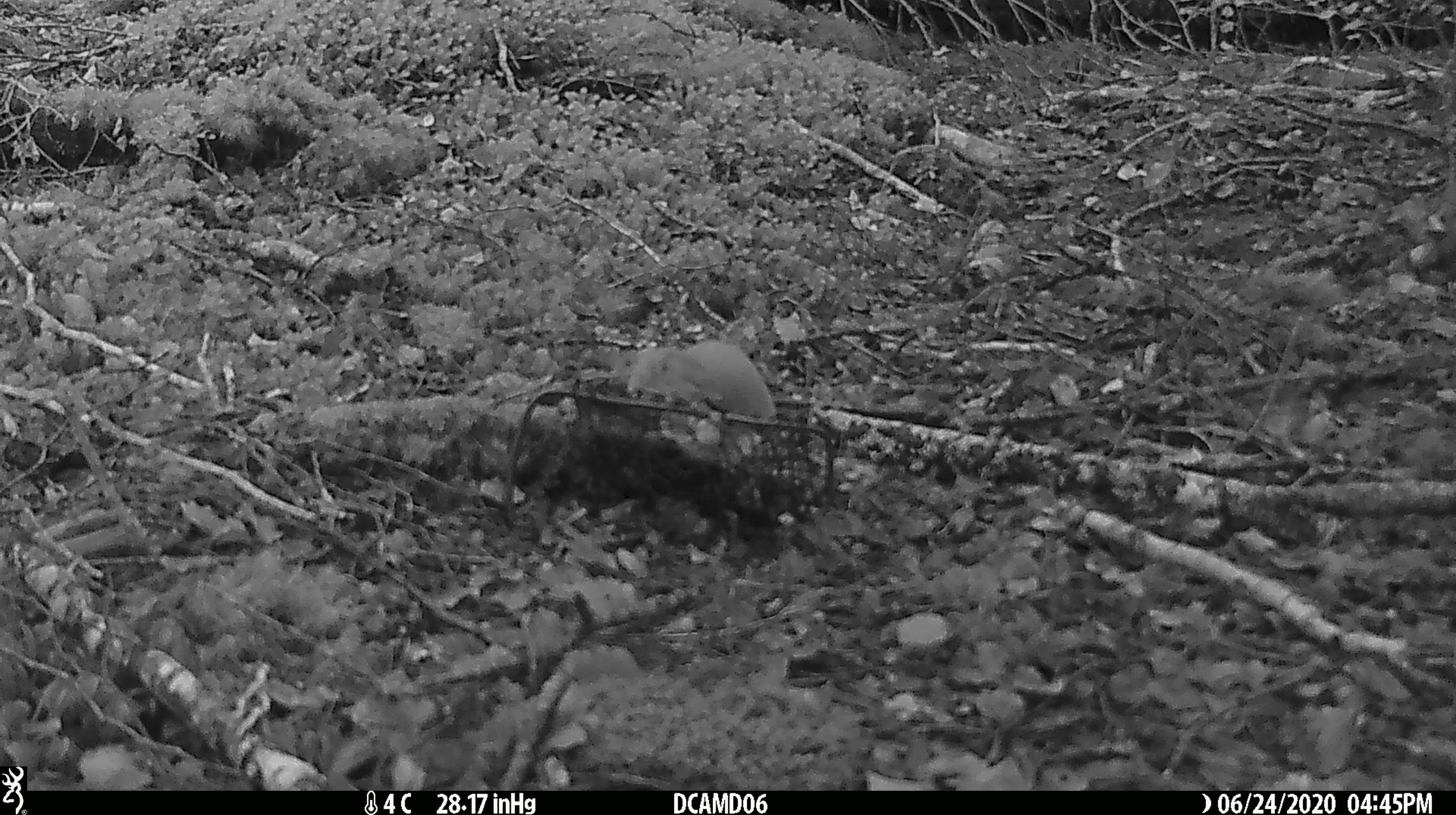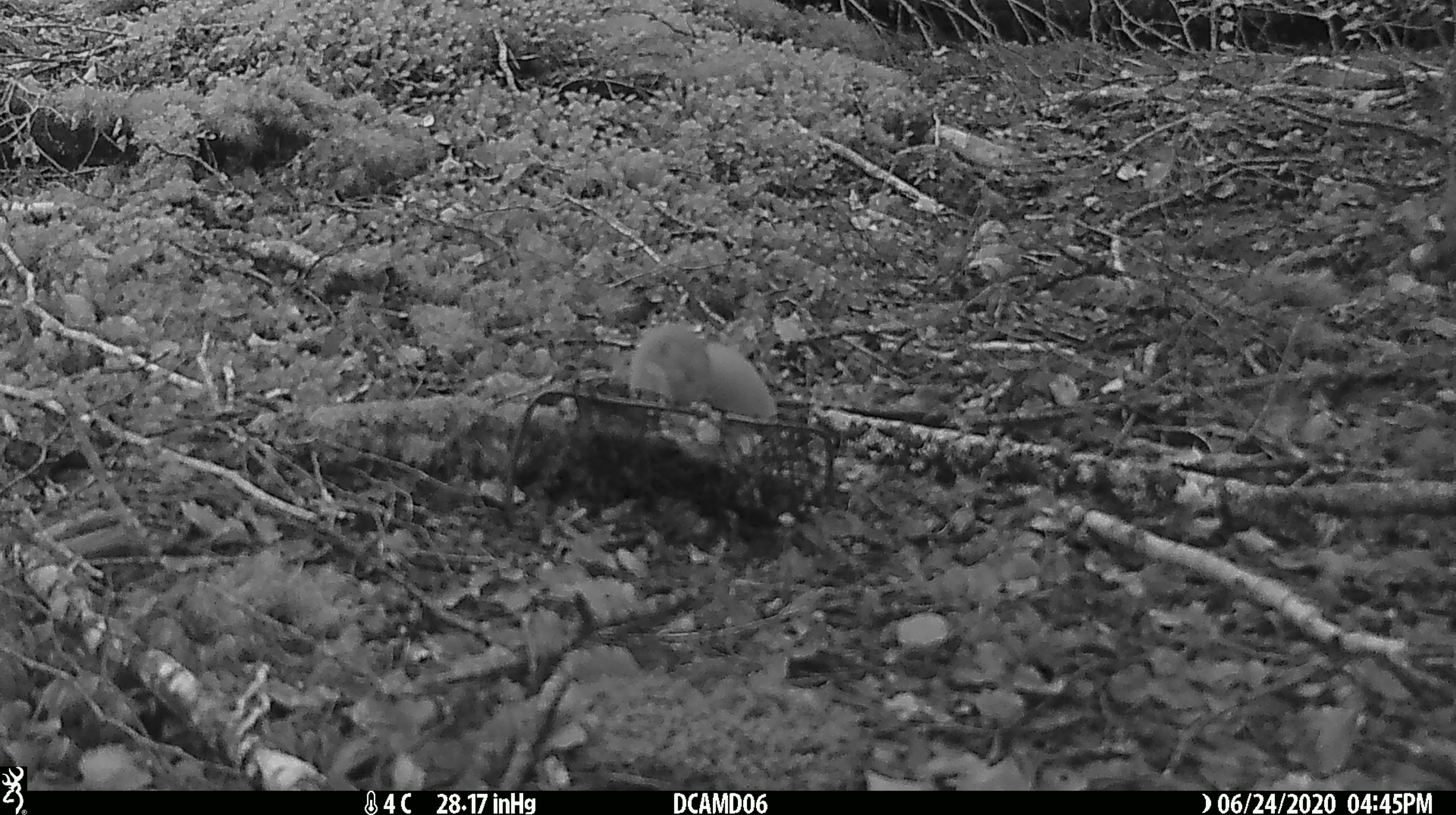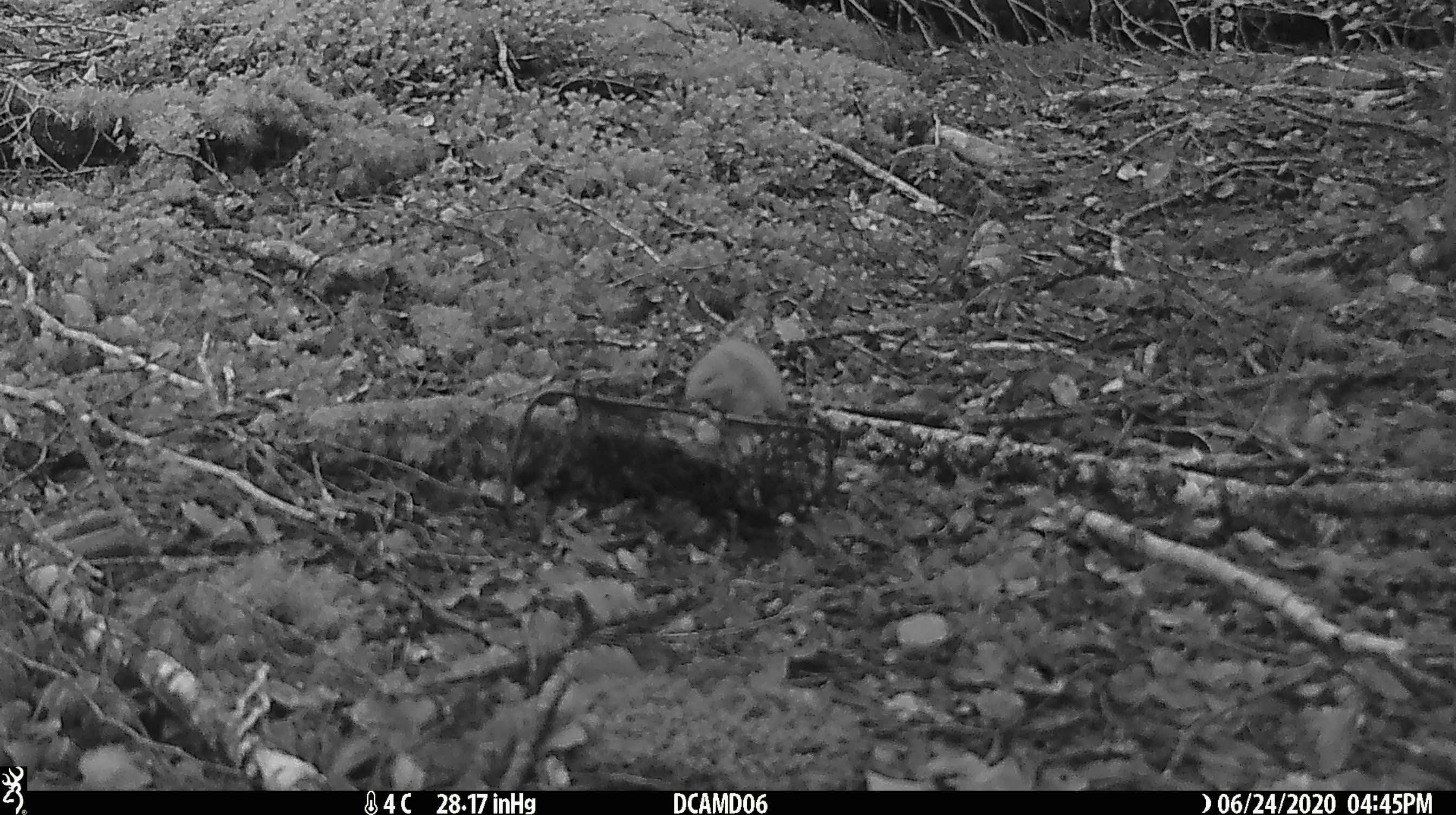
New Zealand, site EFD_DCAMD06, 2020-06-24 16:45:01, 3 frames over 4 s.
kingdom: Animalia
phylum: Chordata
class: Mammalia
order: Carnivora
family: Mustelidae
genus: Mustela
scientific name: Mustela nivalis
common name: least weasel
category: weasel